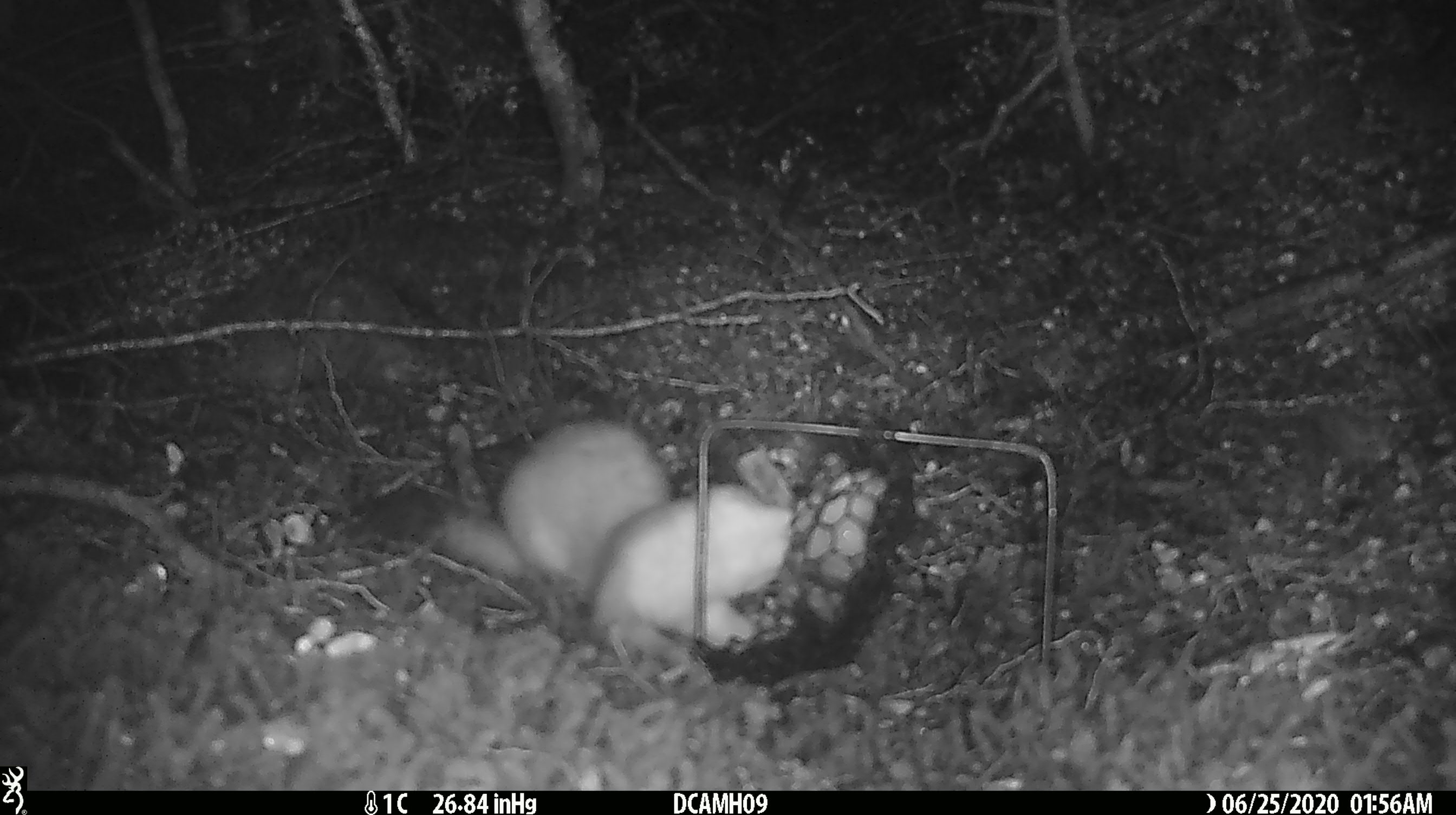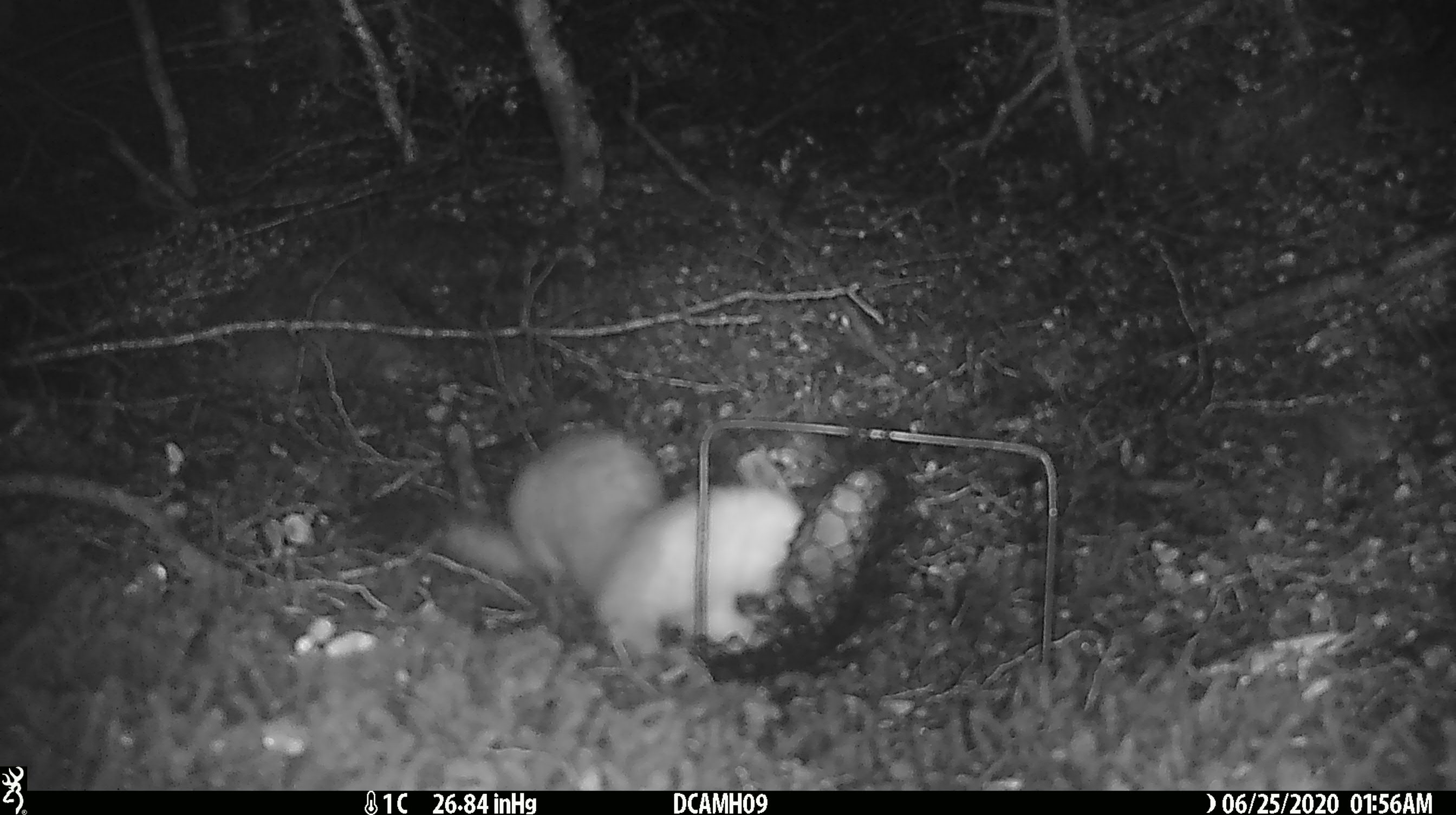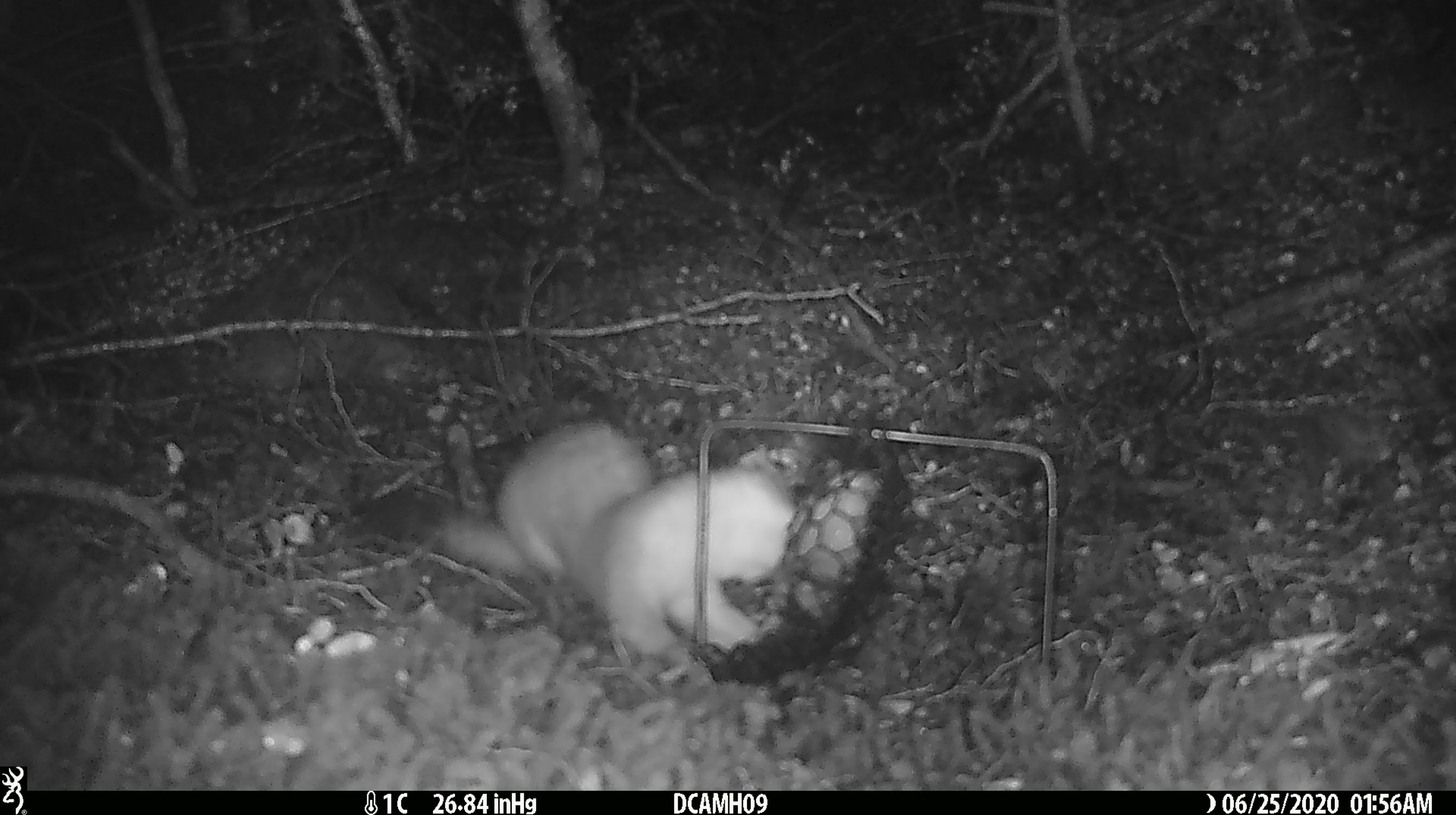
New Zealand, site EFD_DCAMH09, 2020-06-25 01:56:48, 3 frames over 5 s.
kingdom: Animalia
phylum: Chordata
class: Mammalia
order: Carnivora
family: Mustelidae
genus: Mustela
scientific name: Mustela erminea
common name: stoat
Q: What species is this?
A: Stoat (Mustela erminea).